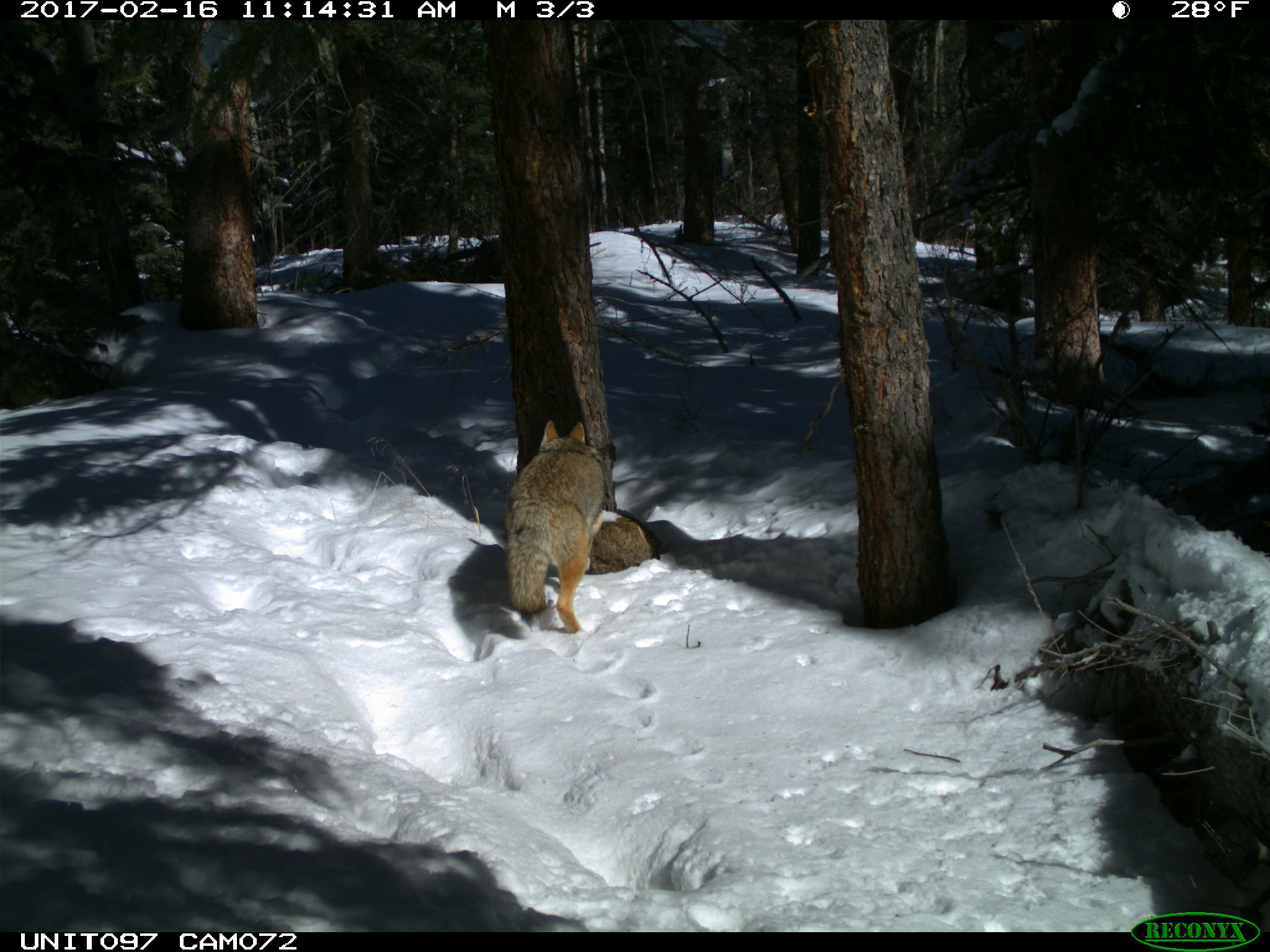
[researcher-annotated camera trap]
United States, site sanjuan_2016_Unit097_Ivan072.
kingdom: Animalia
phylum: Chordata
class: Mammalia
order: Carnivora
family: Canidae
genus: Canis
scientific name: Canis latrans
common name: coyote